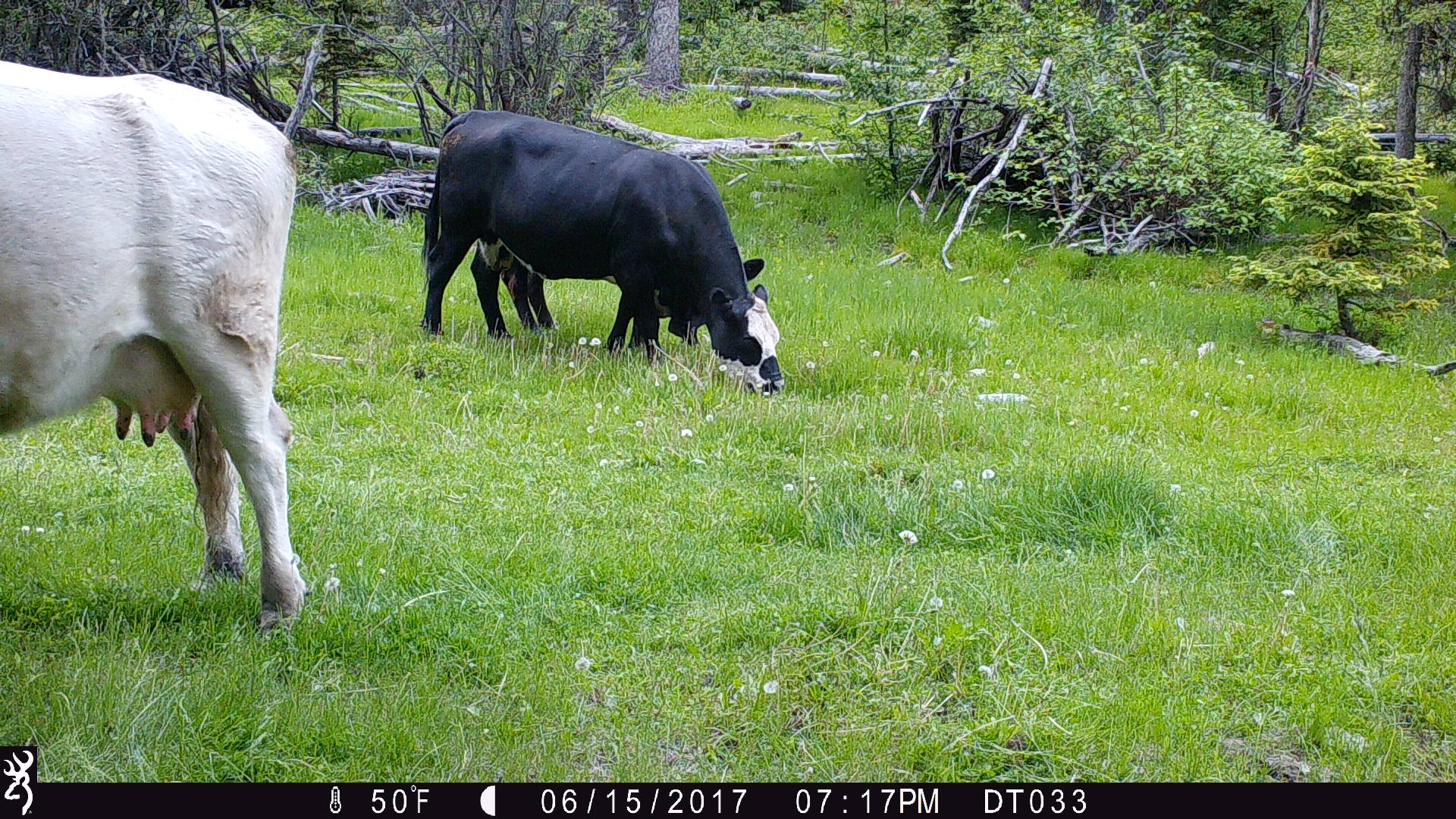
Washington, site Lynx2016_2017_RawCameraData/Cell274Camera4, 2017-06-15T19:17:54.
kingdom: Animalia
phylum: Chordata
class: Mammalia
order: Artiodactyla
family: Bovidae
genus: Bos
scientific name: Bos taurus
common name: domestic cattle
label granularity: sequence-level